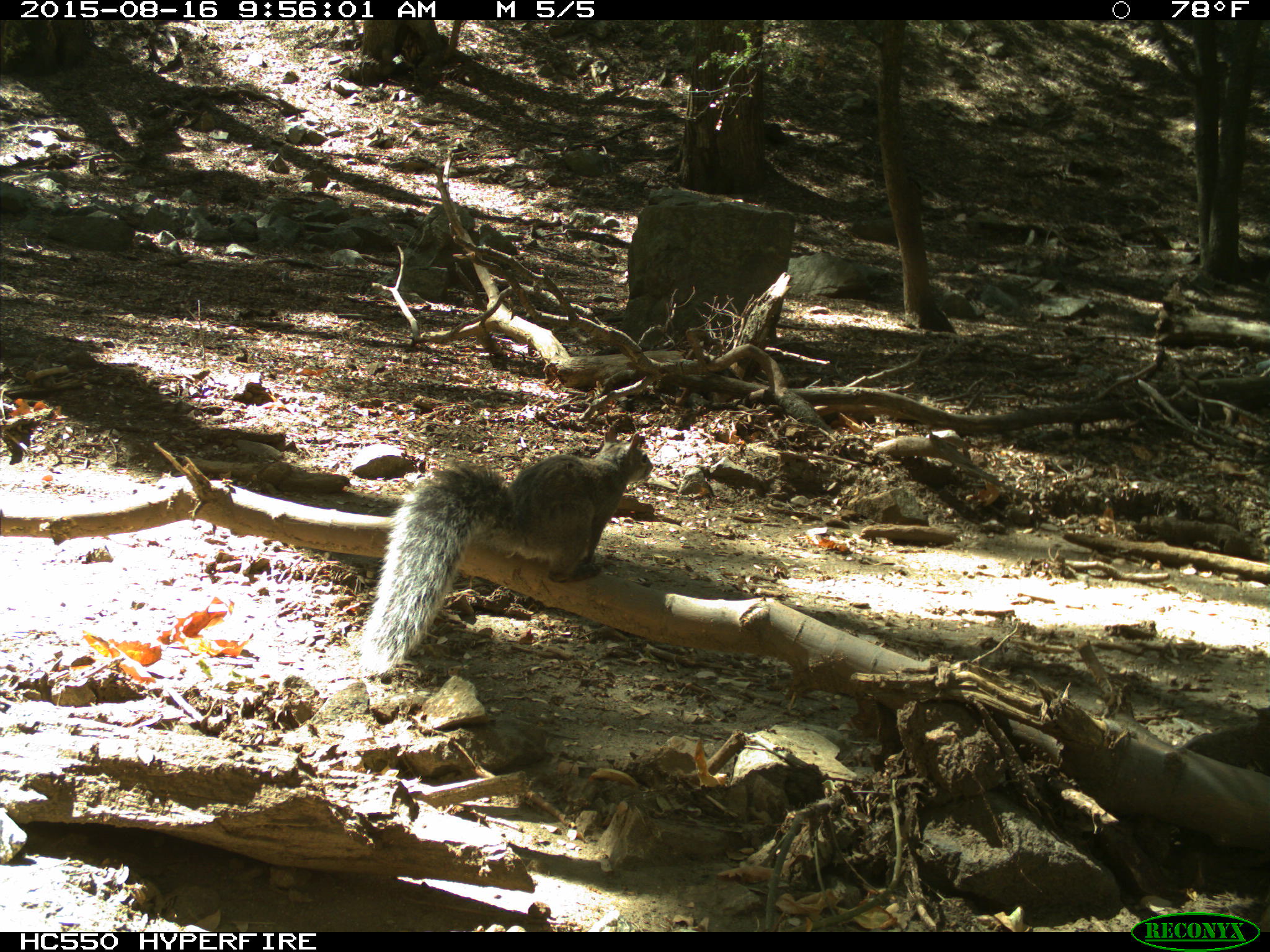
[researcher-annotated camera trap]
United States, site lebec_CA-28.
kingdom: Animalia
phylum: Chordata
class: Mammalia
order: Rodentia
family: Sciuridae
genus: Sciurus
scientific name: Sciurus carolinensis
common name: eastern gray squirrel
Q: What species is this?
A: Sciurus carolinensis (eastern gray squirrel).